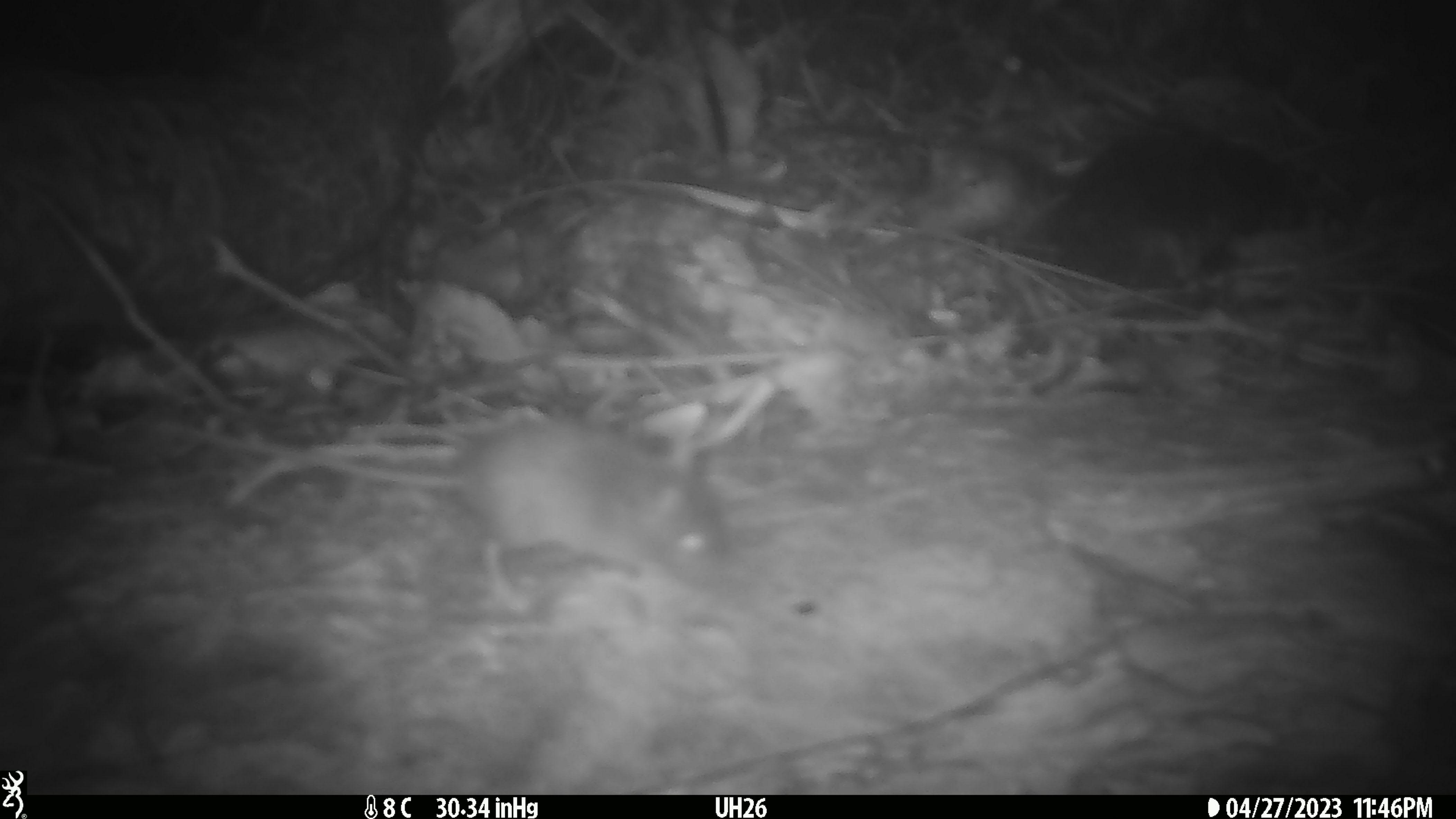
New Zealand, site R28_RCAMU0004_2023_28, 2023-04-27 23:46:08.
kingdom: Animalia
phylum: Chordata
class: Mammalia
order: Rodentia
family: Muridae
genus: Mus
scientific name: Mus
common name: mouse